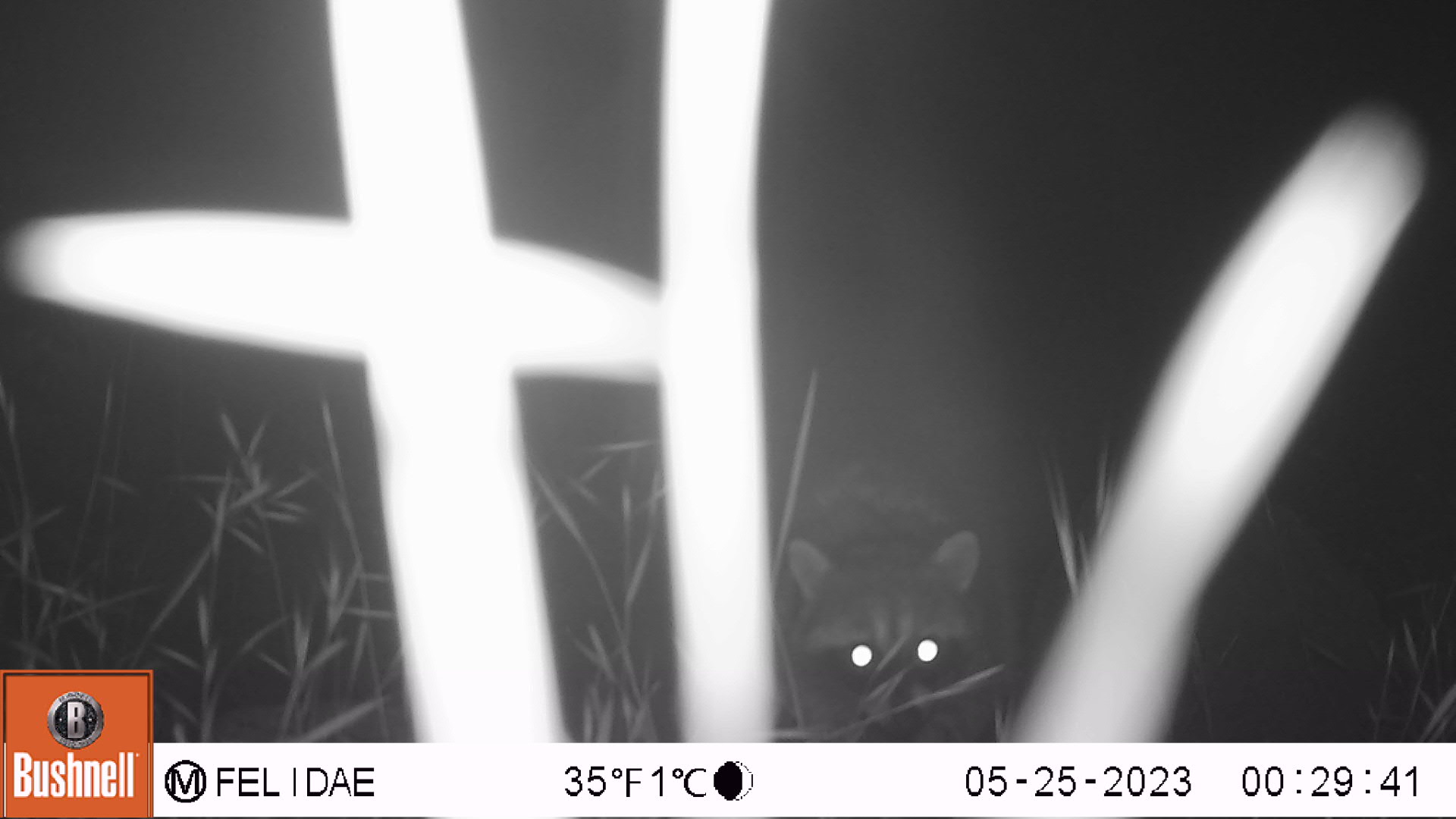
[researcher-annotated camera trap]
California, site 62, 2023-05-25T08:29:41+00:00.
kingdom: Animalia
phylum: Chordata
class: Mammalia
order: Carnivora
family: Procyonidae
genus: Procyon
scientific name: Procyon lotor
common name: raccoon